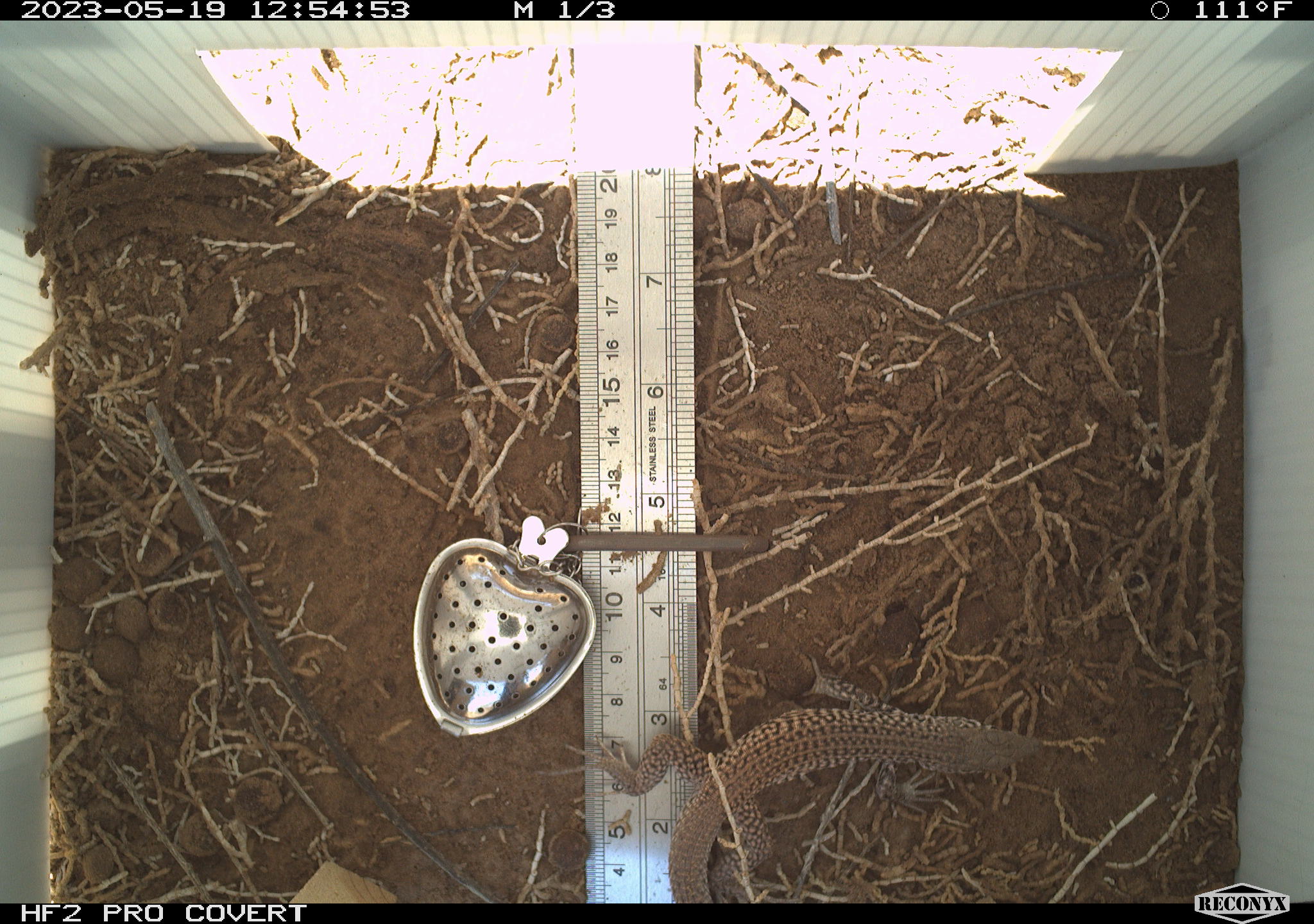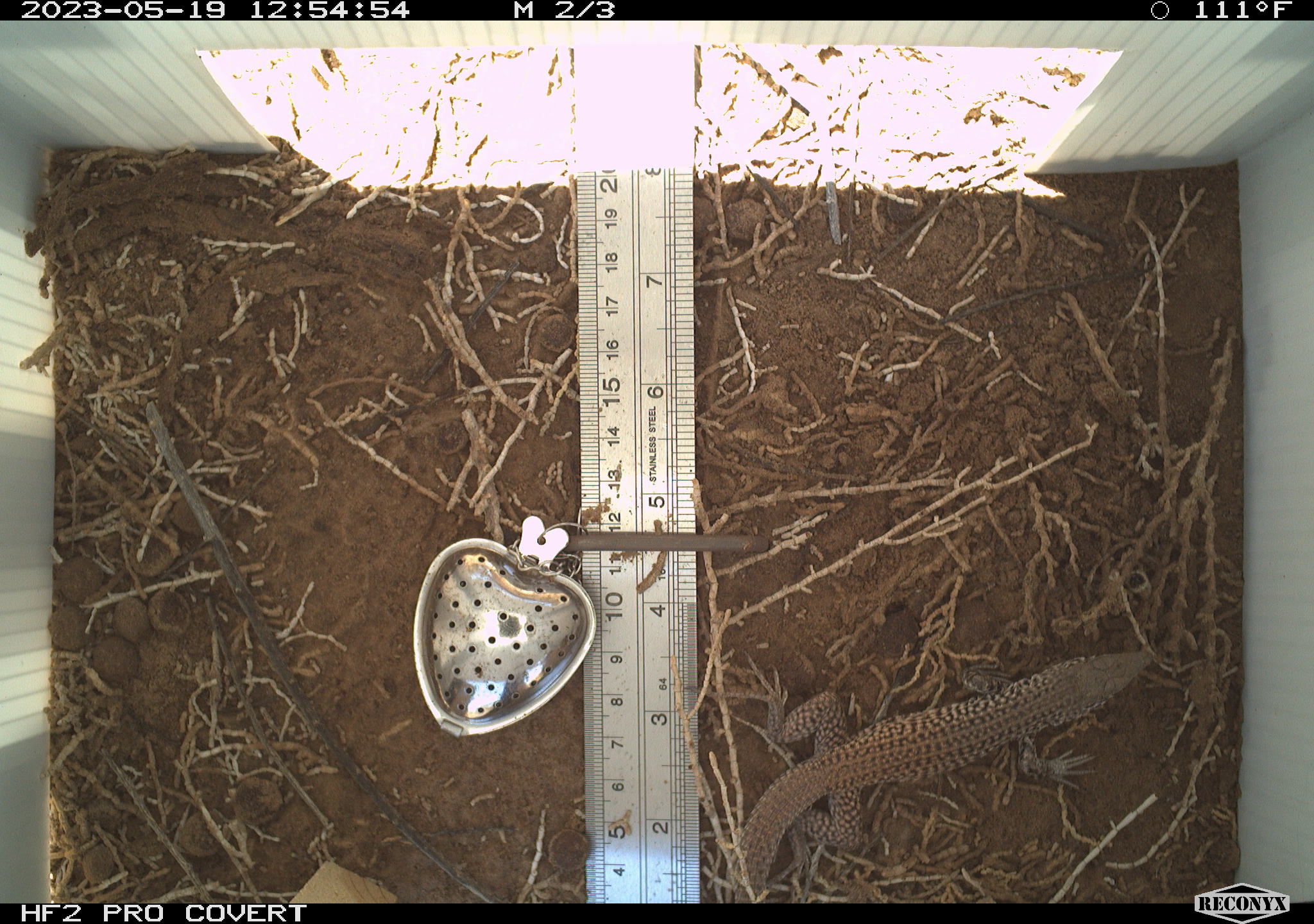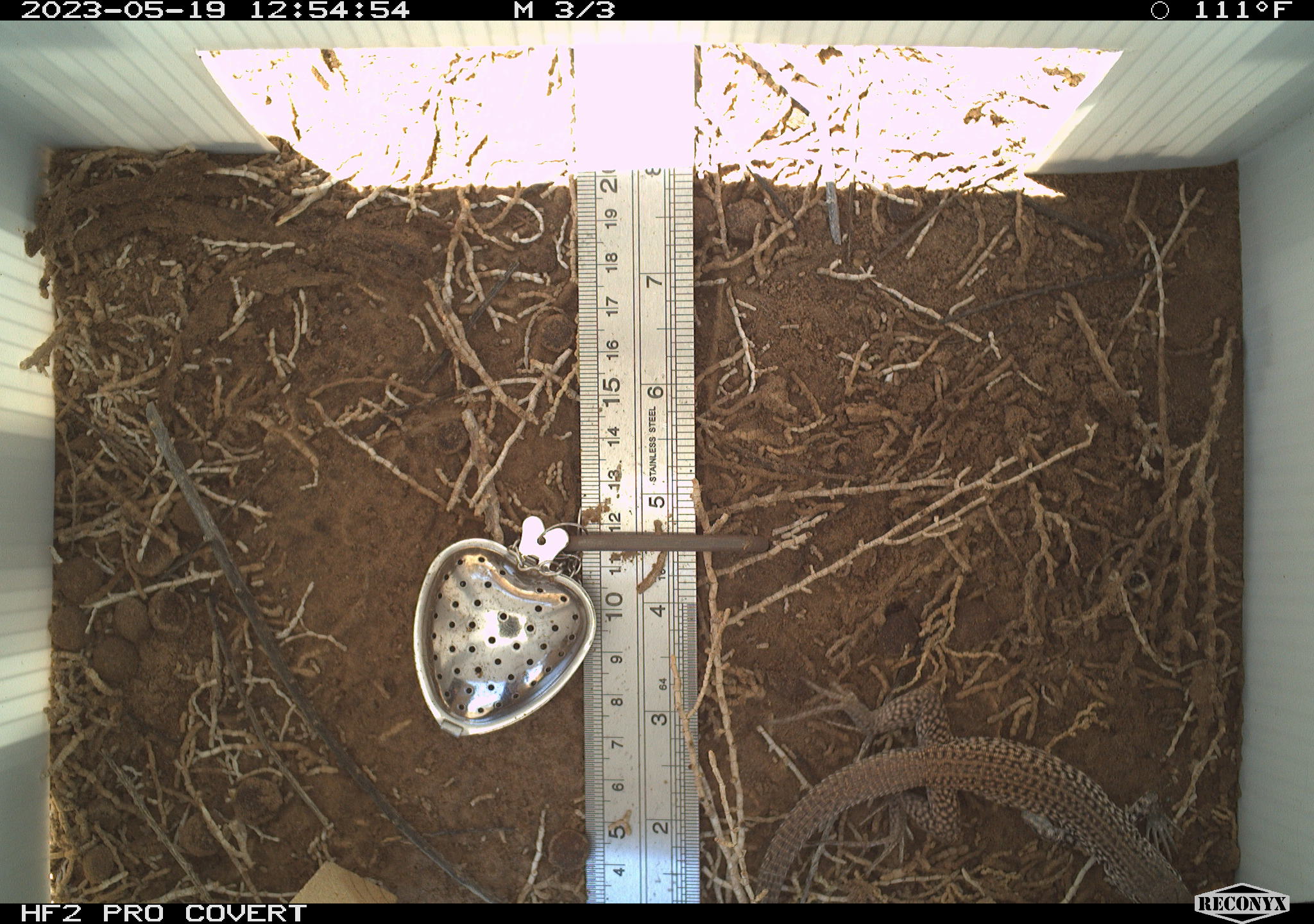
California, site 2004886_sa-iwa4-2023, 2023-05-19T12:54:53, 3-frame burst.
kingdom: Animalia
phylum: Chordata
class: Reptilia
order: Squamata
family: Teiidae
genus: Aspidoscelis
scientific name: Aspidoscelis tigris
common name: western whiptail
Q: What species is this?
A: Western whiptail (Aspidoscelis tigris).